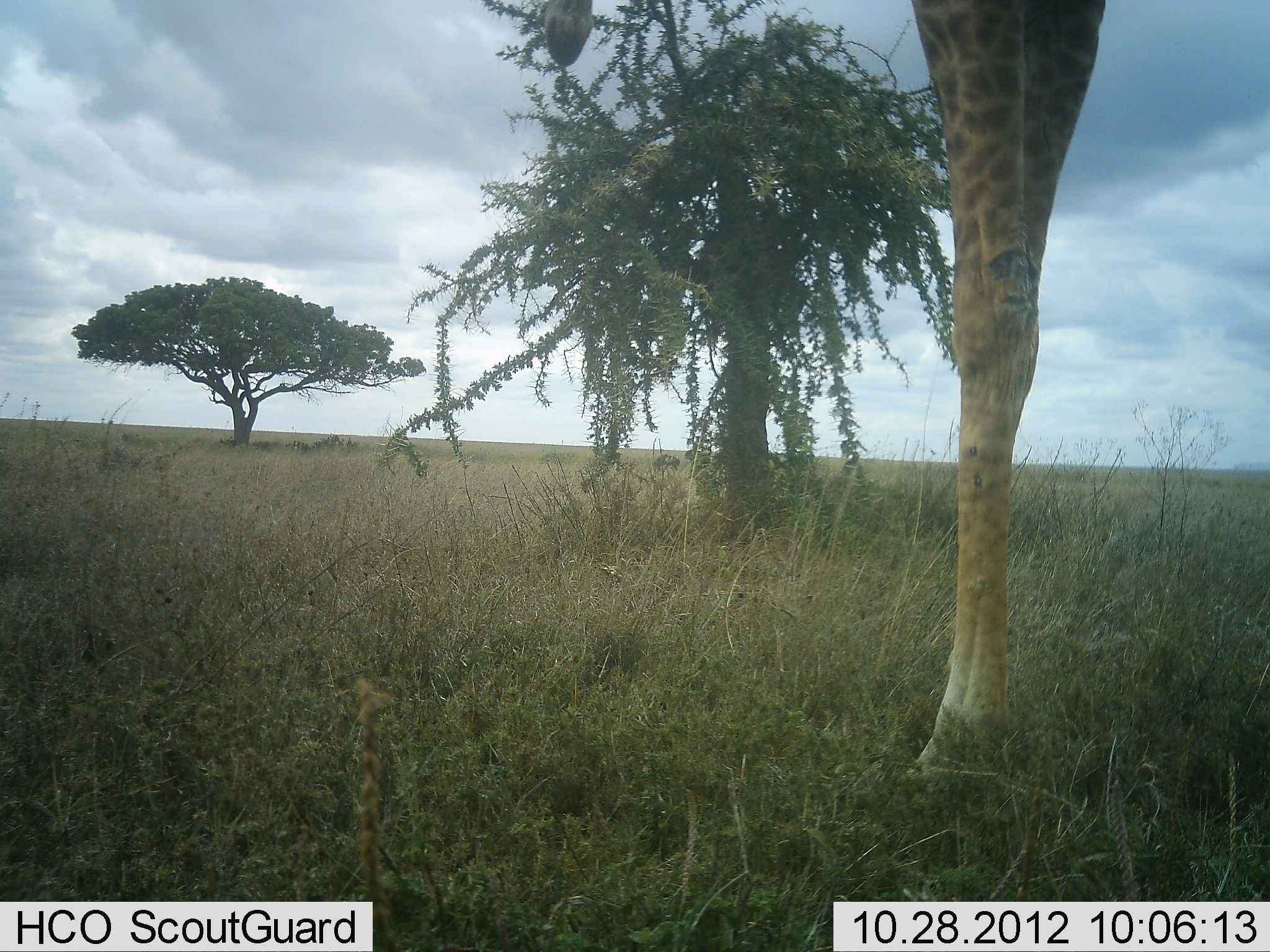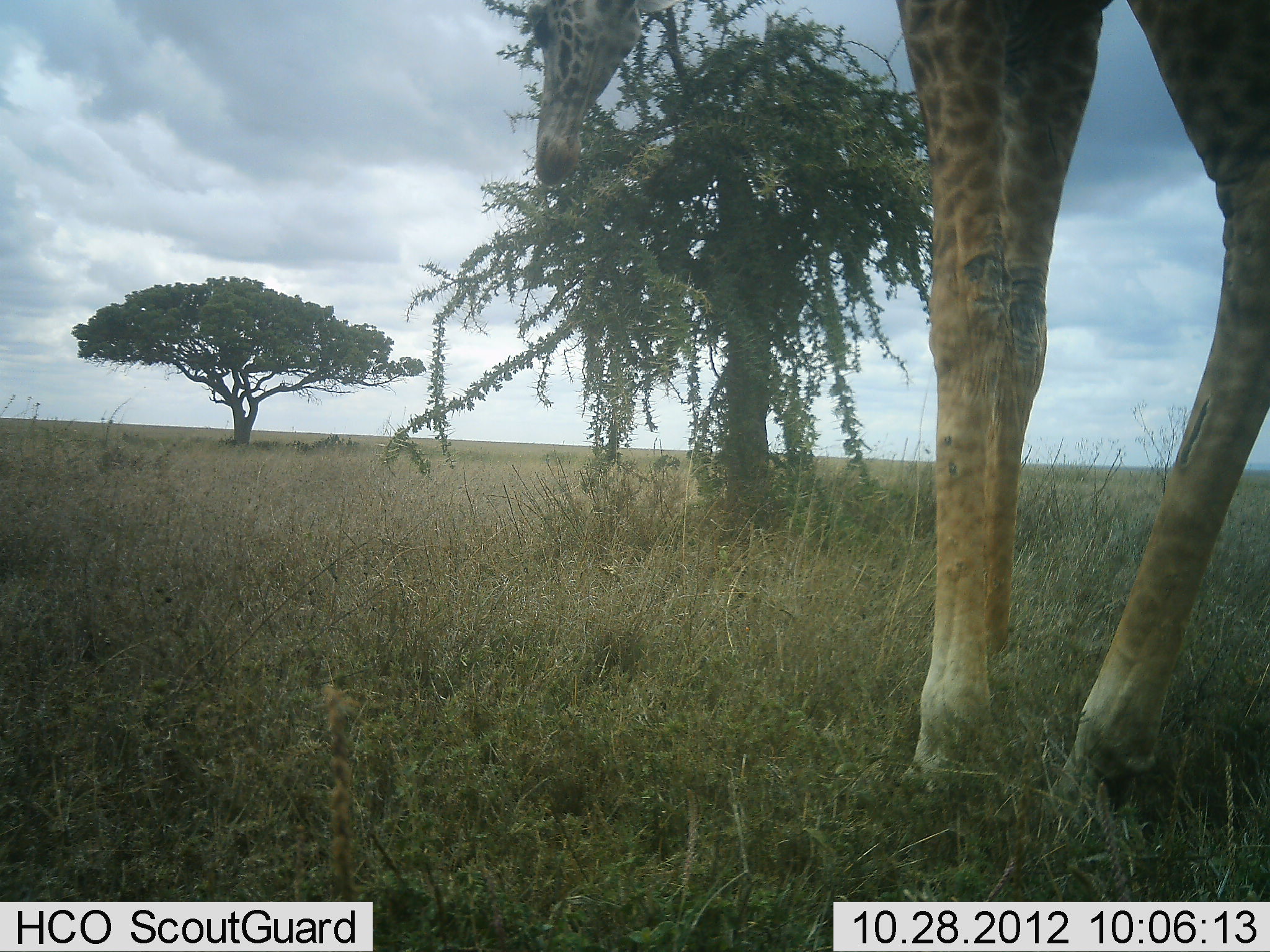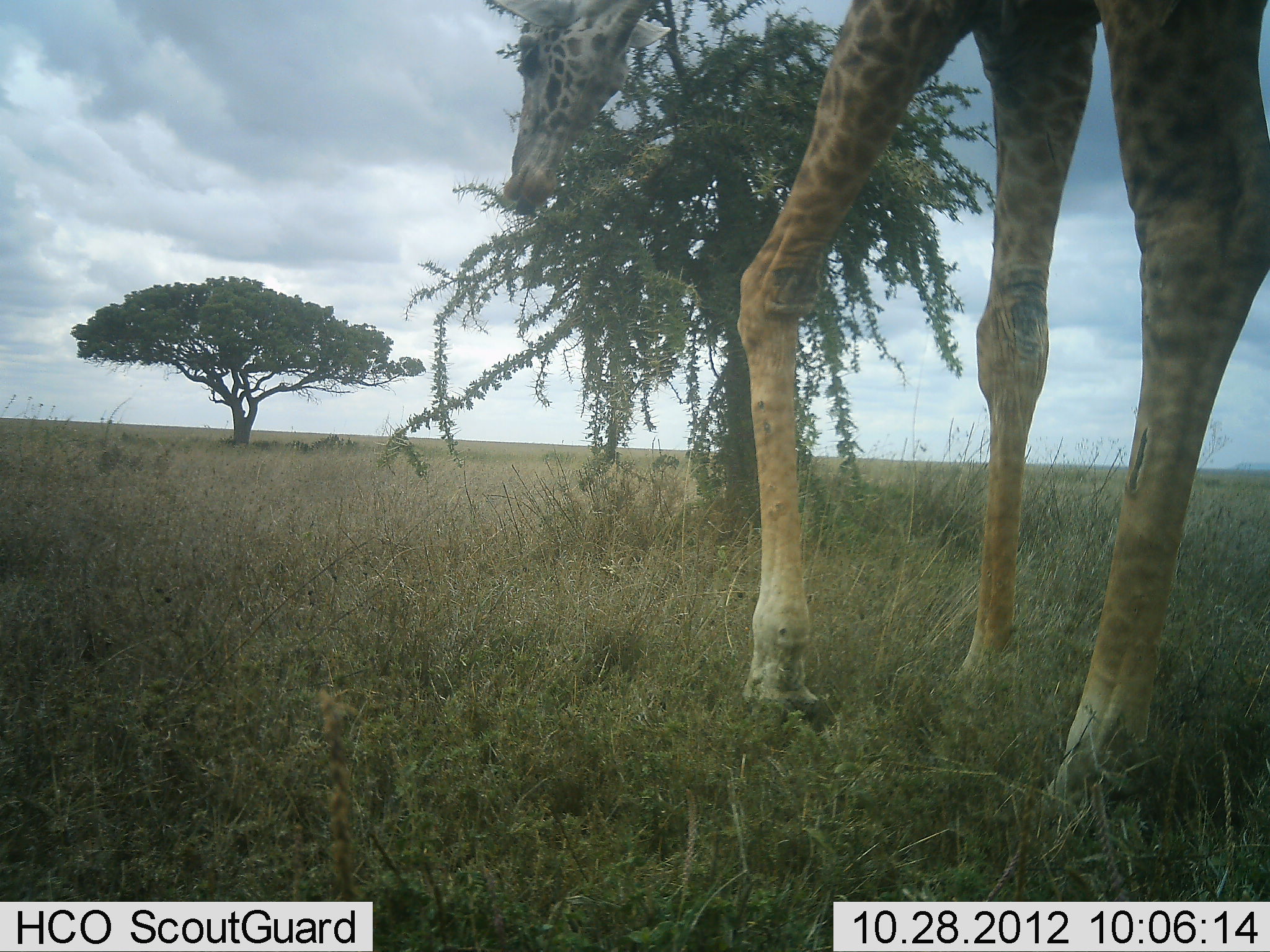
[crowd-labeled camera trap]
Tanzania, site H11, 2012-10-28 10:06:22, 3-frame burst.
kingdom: Animalia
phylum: Chordata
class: Mammalia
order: Artiodactyla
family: Giraffidae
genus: Giraffa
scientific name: Giraffa camelopardalis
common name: giraffe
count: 1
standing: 30%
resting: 0%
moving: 70%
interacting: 0%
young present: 0%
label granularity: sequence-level